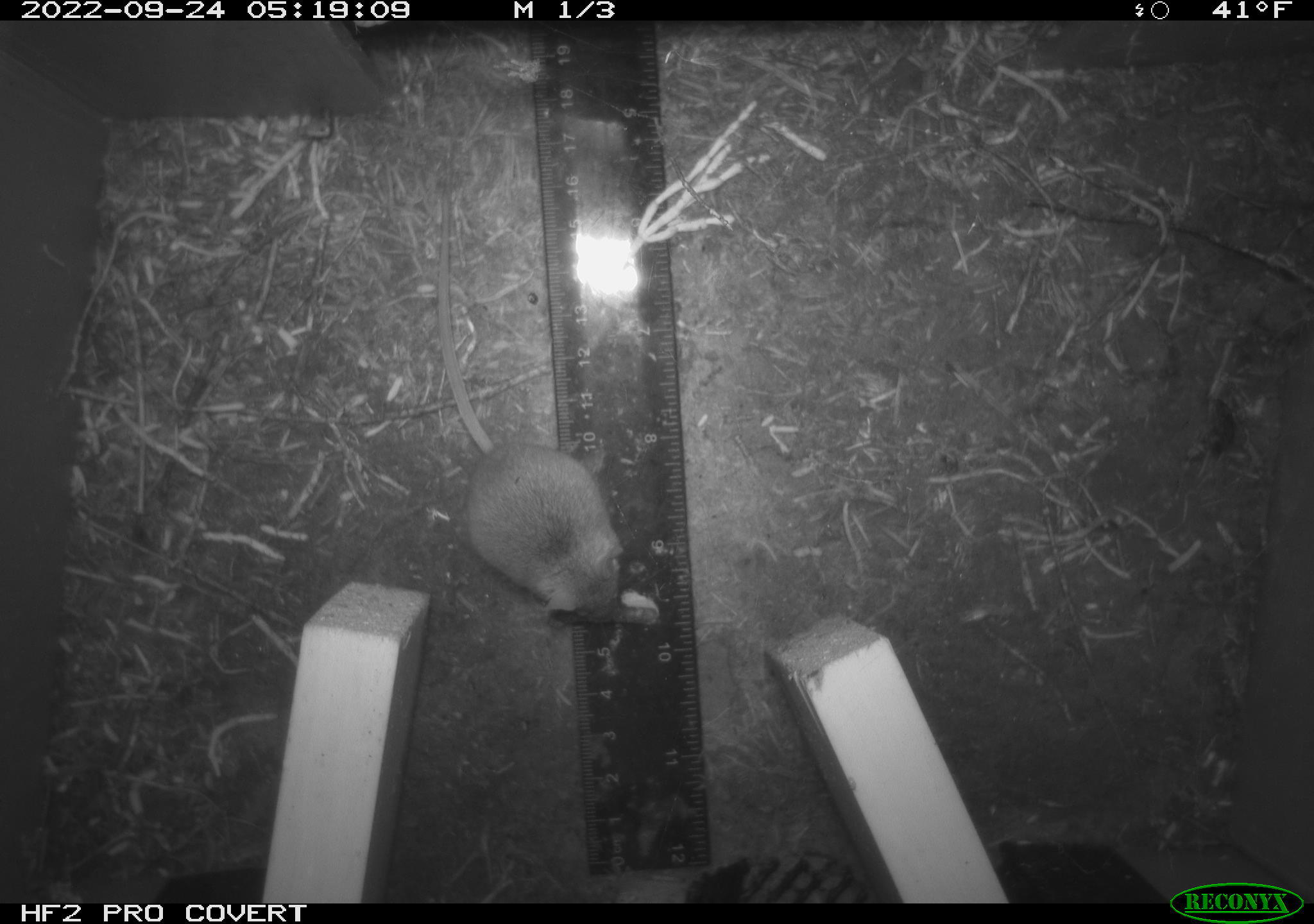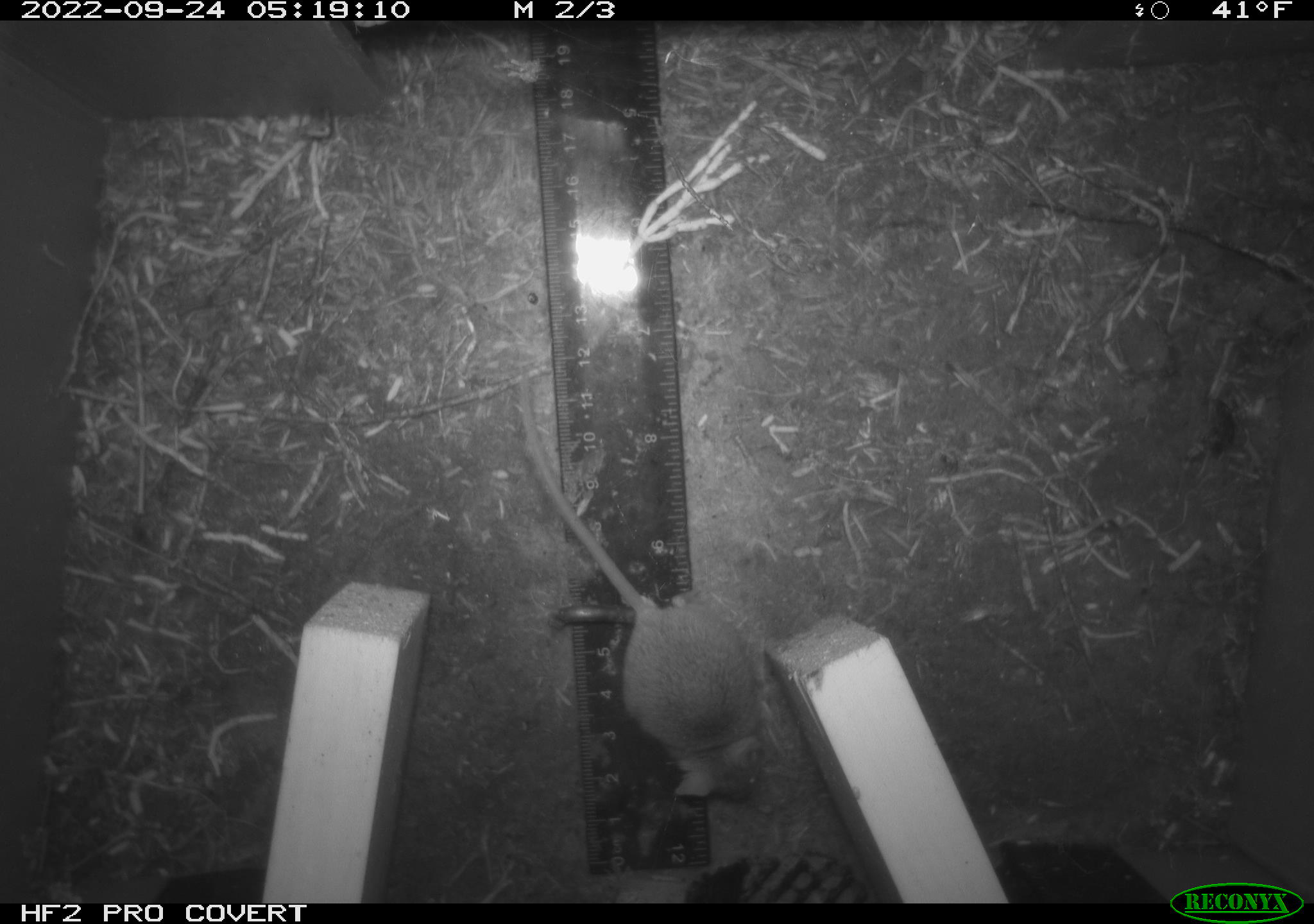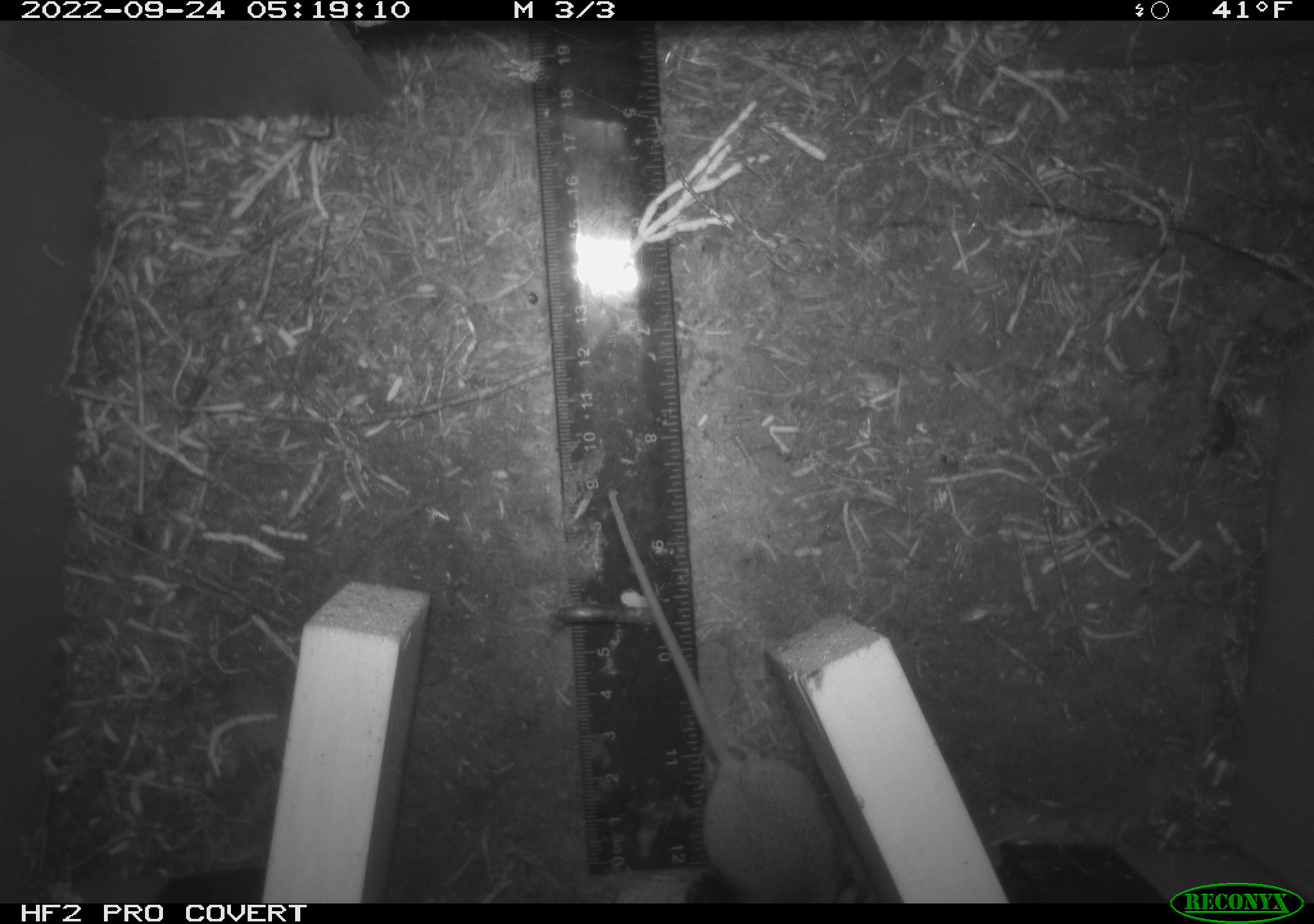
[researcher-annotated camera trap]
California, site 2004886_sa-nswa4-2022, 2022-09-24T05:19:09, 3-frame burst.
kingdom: Animalia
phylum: Chordata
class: Mammalia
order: Rodentia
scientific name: Rodentia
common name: rodent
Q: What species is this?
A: Rodent (Rodentia).